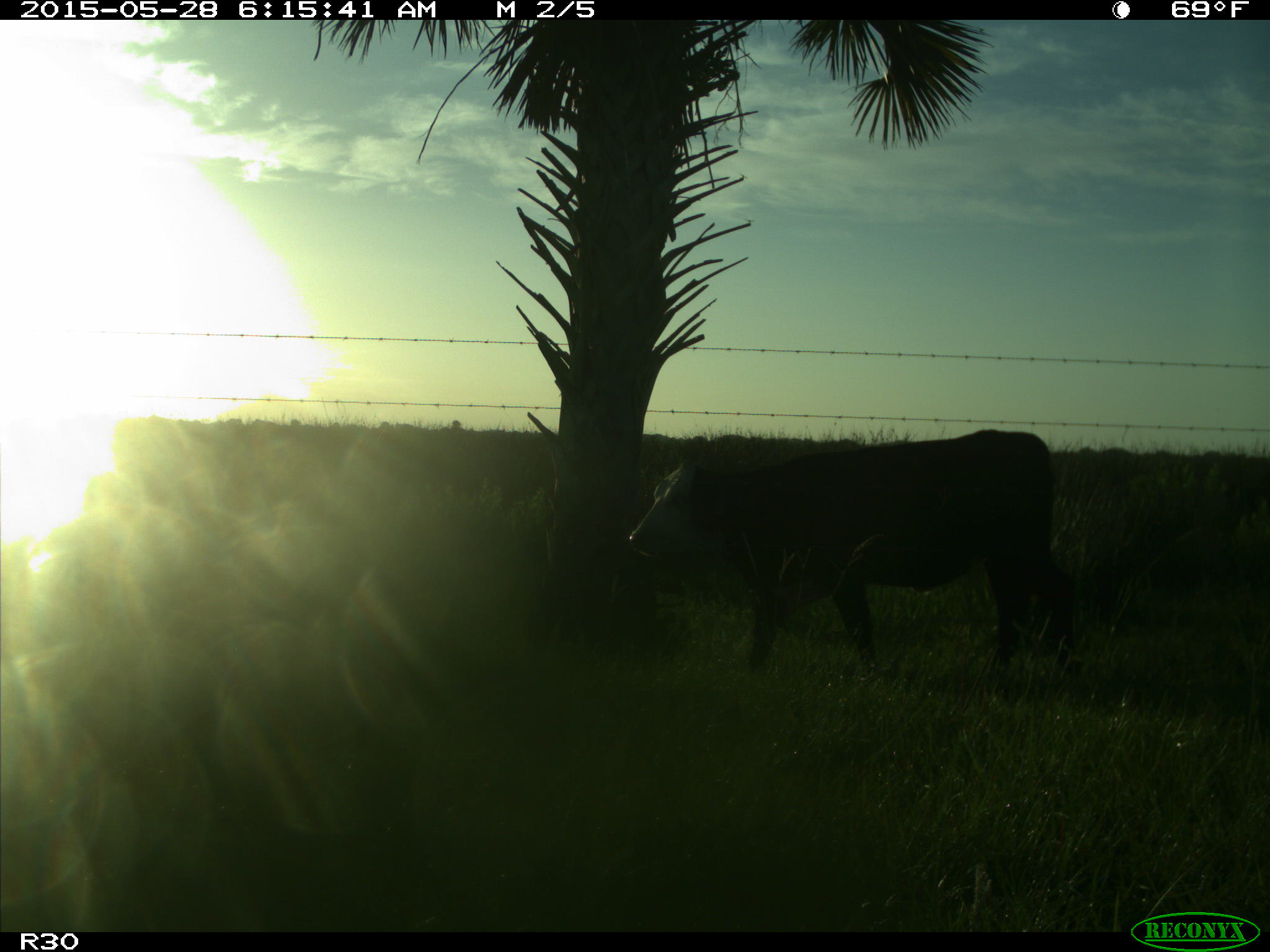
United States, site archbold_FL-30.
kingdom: Animalia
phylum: Chordata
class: Mammalia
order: Artiodactyla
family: Bovidae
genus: Bos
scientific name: Bos taurus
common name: domestic cow